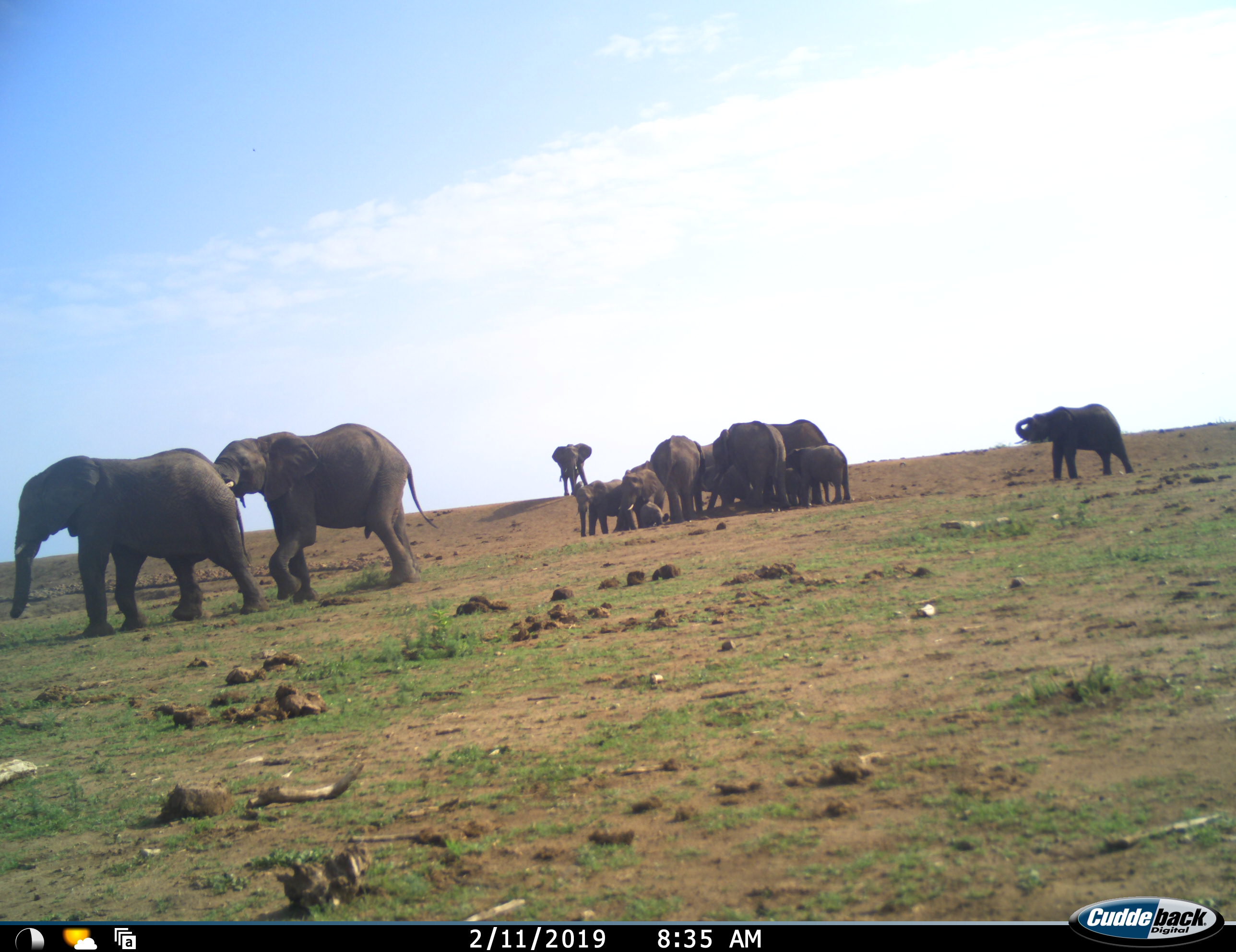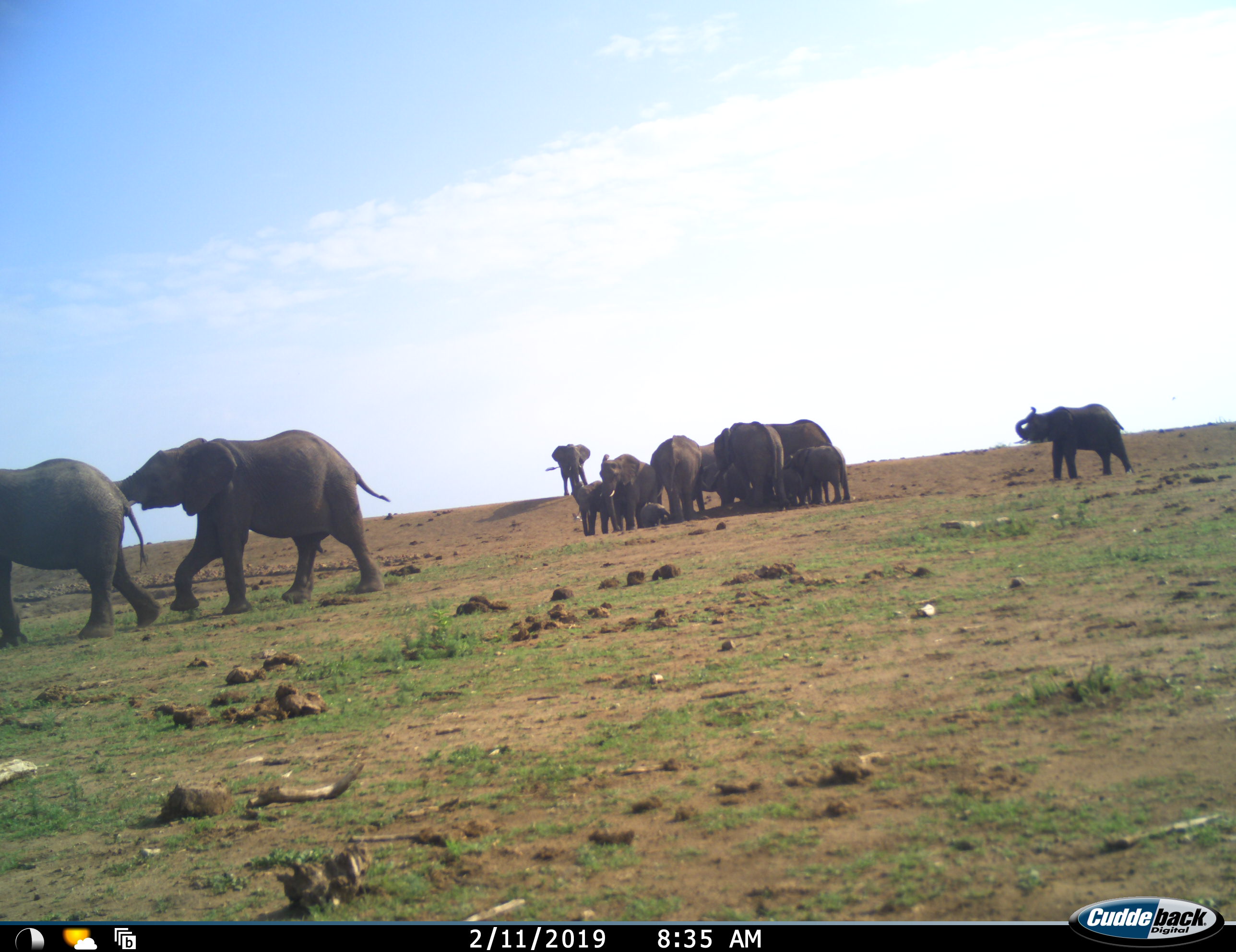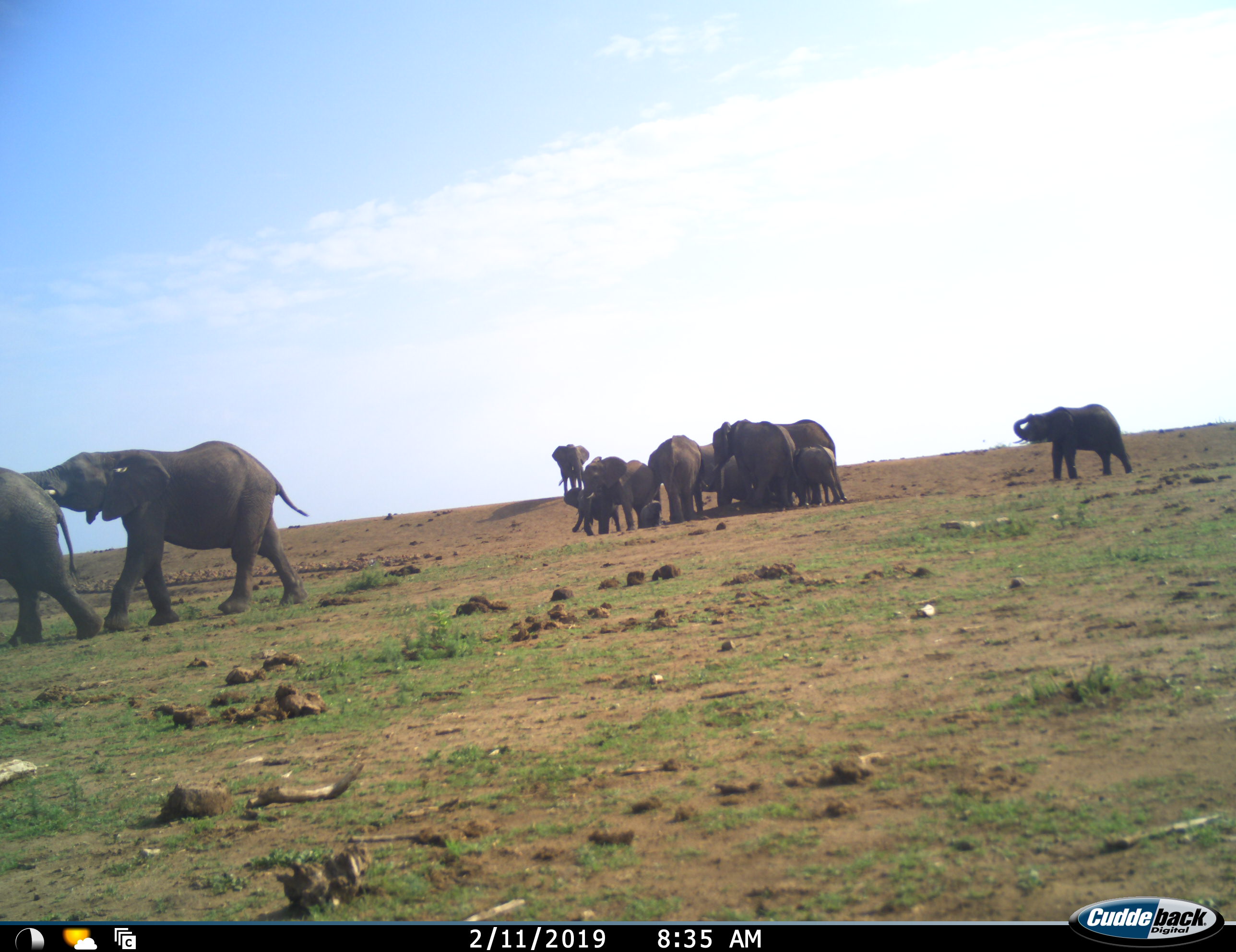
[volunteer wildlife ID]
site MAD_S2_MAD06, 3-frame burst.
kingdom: Animalia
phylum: Chordata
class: Mammalia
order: Proboscidea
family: Elephantidae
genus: Loxodonta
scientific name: Loxodonta africana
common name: african bush elephant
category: elephant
Elephant (african bush elephant) (Loxodonta africana), count 11-50. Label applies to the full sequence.